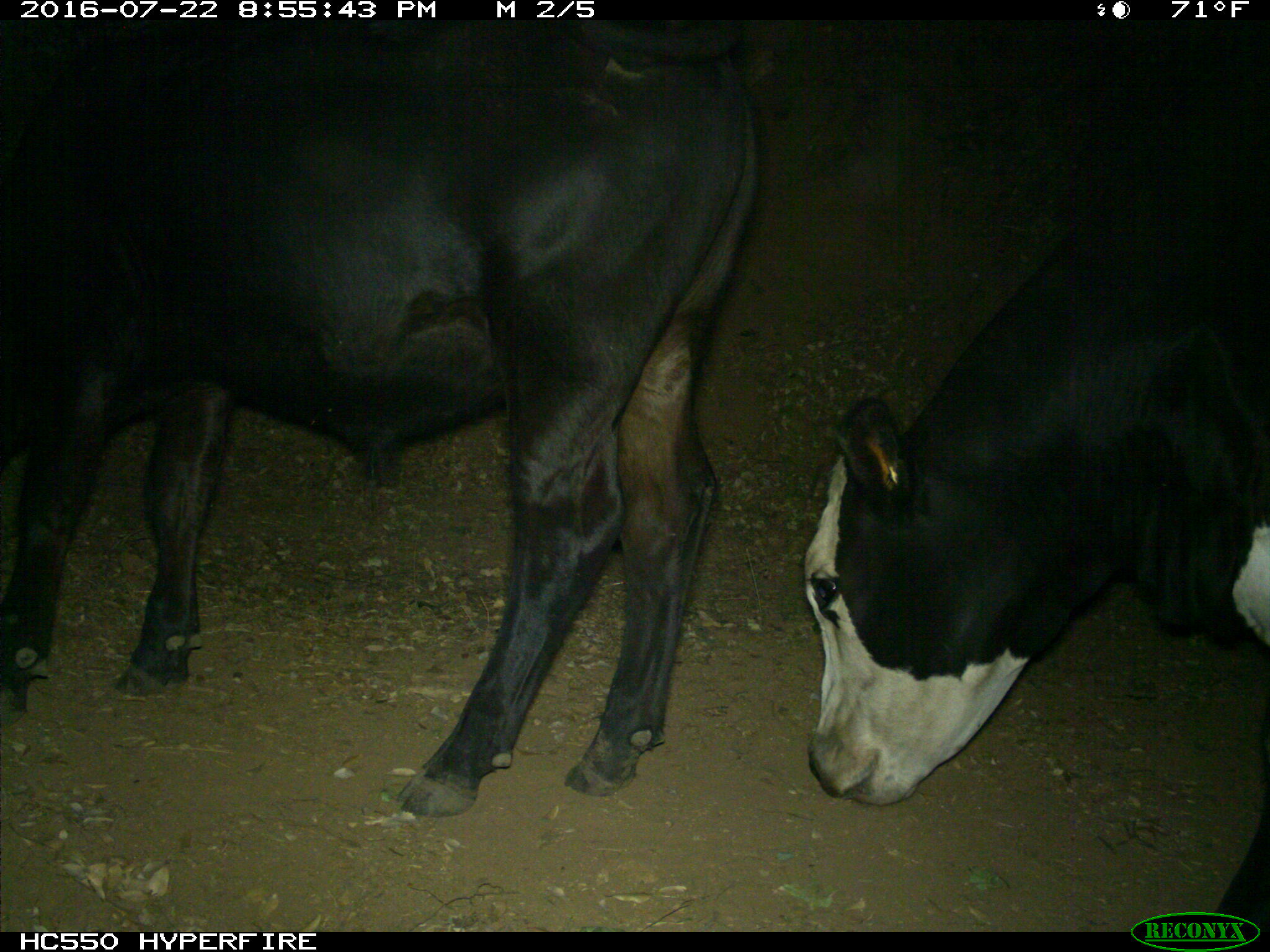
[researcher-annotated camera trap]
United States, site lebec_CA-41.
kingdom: Animalia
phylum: Chordata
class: Mammalia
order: Artiodactyla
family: Bovidae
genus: Bos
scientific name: Bos taurus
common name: domestic cow